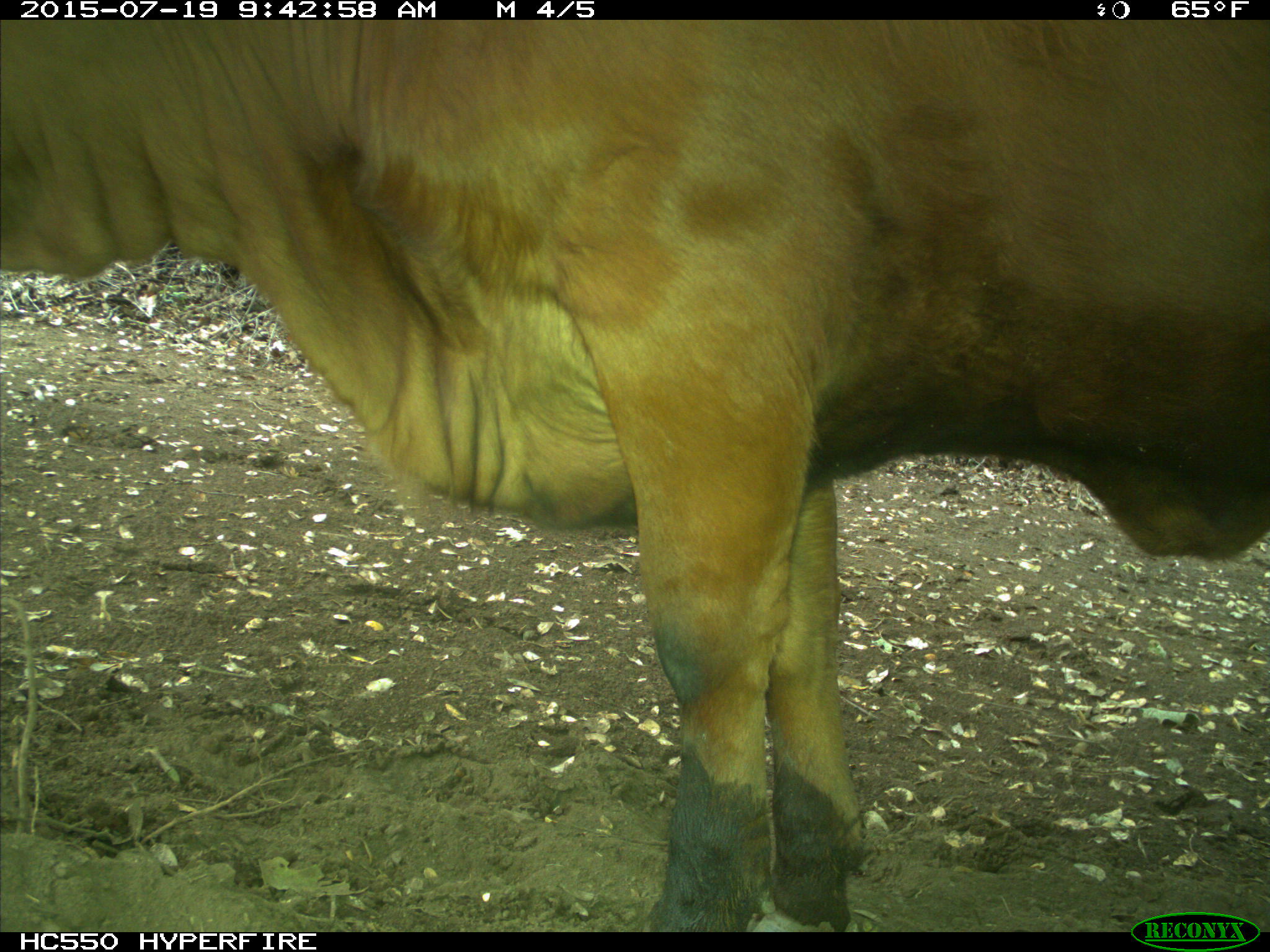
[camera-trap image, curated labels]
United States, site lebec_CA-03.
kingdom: Animalia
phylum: Chordata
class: Mammalia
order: Artiodactyla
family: Bovidae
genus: Bos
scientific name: Bos taurus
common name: domestic cow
Bos taurus (domestic cow).